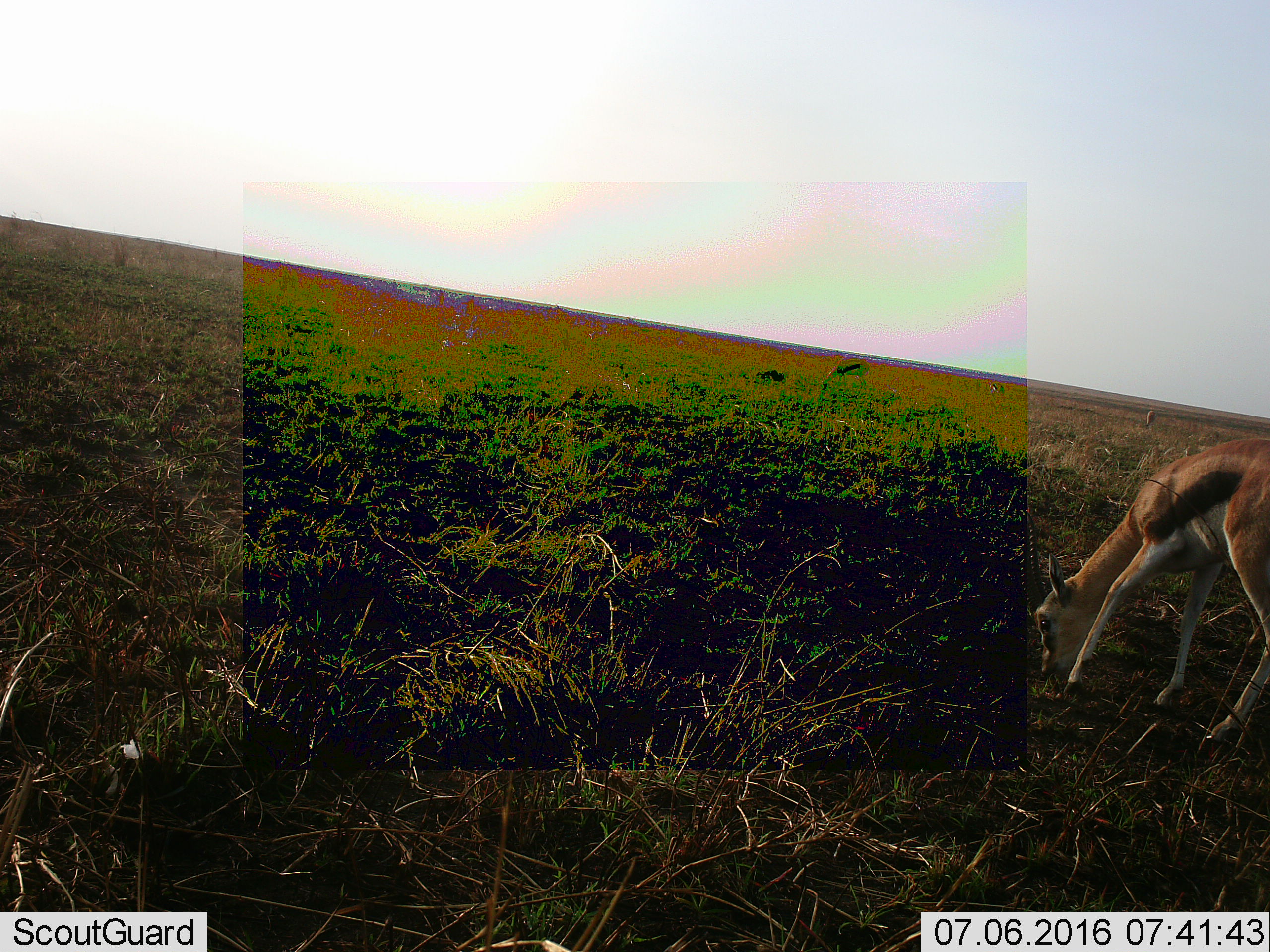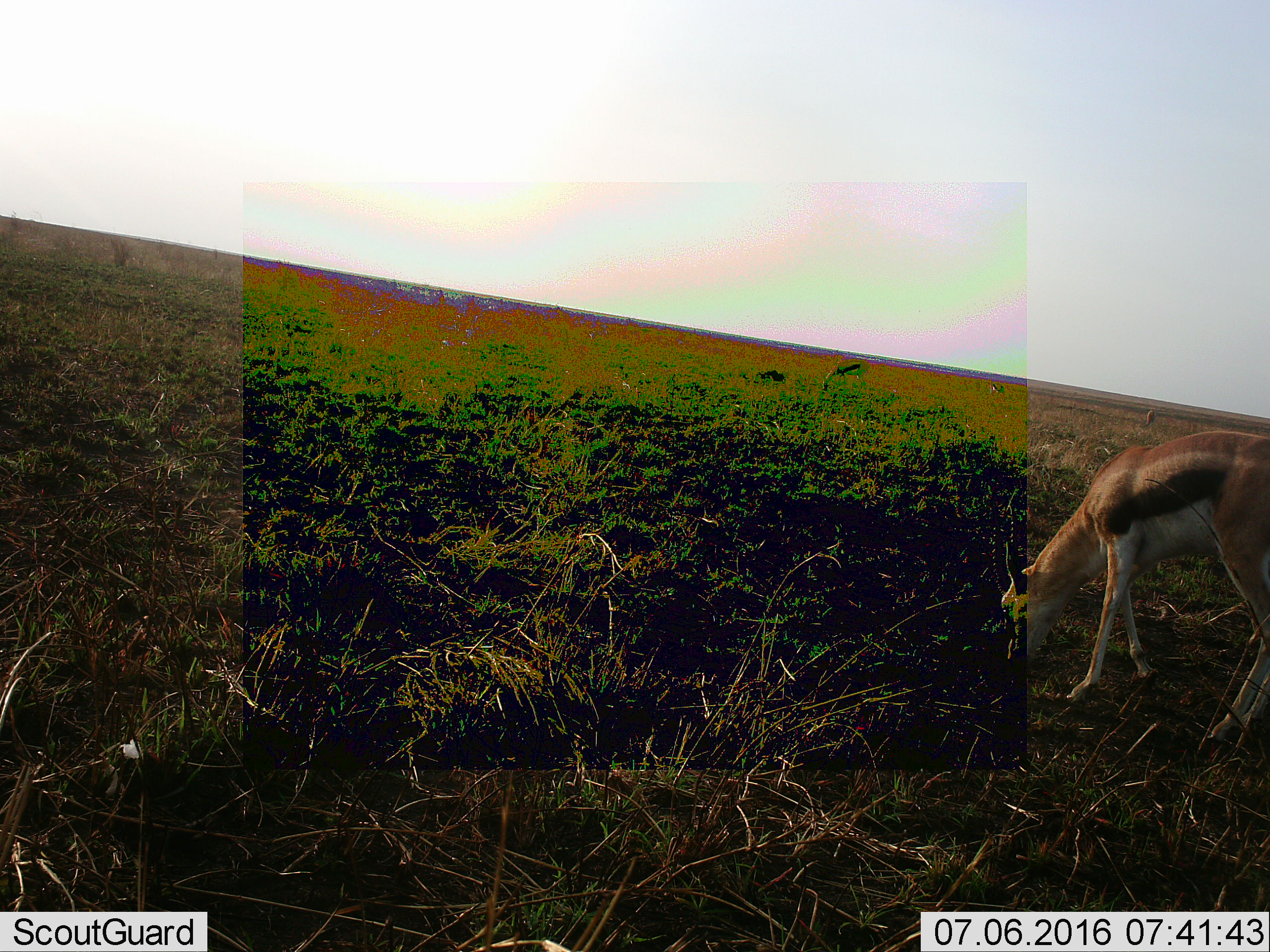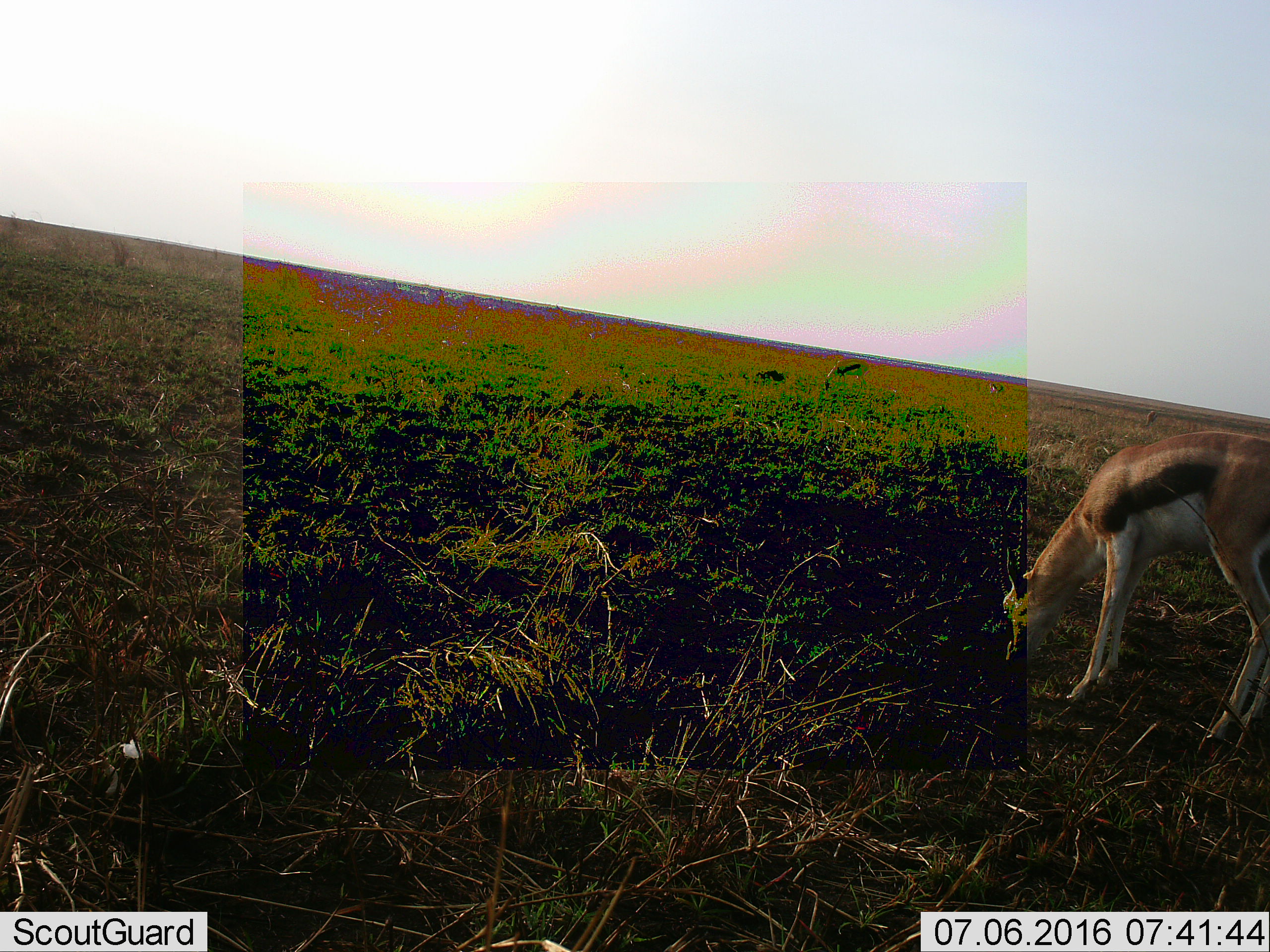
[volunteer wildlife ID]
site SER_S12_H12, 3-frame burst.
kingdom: Animalia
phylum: Chordata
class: Mammalia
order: Artiodactyla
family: Bovidae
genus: Eudorcas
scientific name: Eudorcas thomsonii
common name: thomson's gazelle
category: gazellethomsons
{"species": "gazellethomsons (thomson's gazelle) (Eudorcas thomsonii)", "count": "1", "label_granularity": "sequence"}